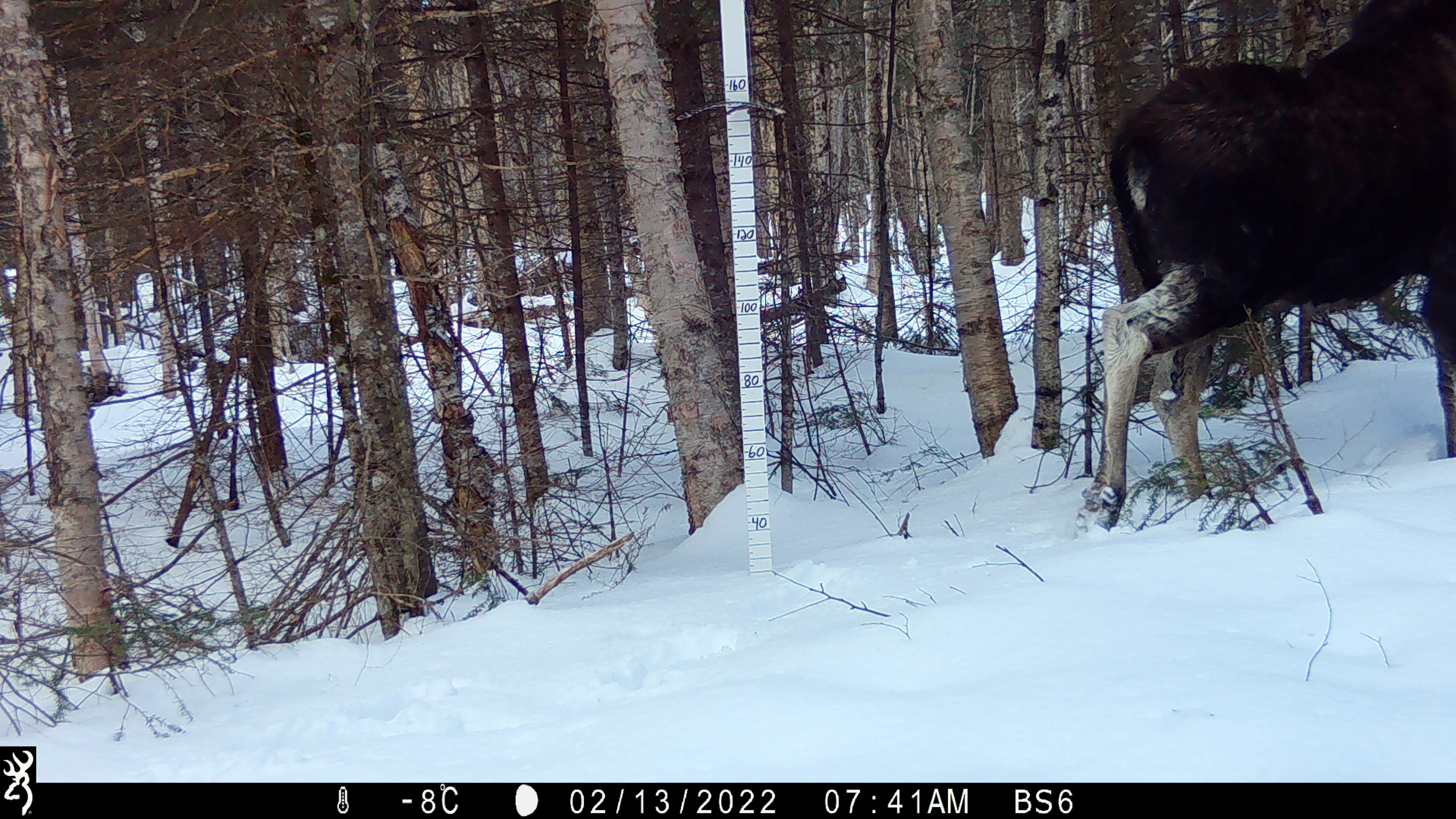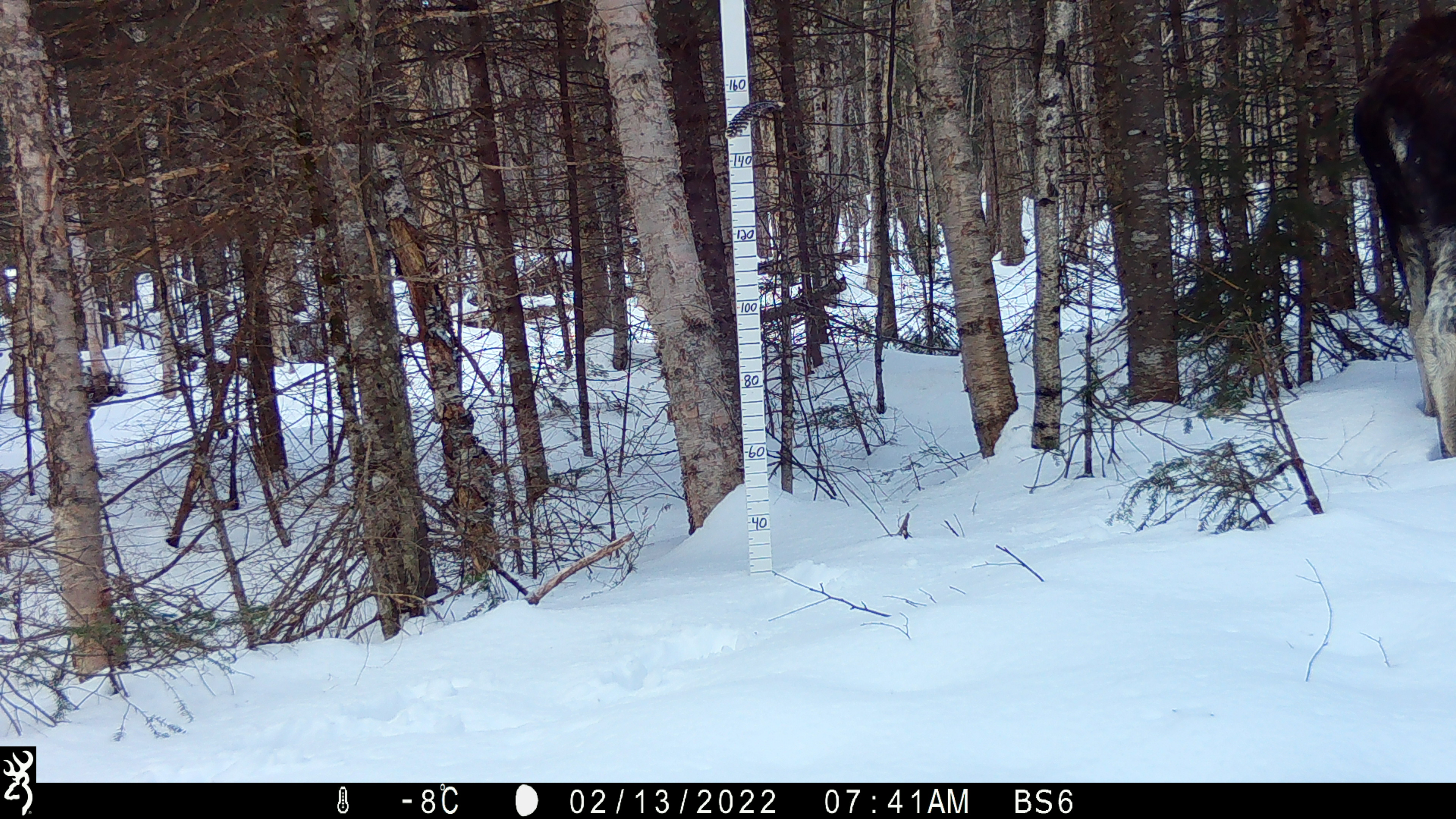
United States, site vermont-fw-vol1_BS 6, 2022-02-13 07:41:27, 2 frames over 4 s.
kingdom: Animalia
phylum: Chordata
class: Mammalia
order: Artiodactyla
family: Cervidae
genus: Alces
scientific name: Alces alces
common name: moose